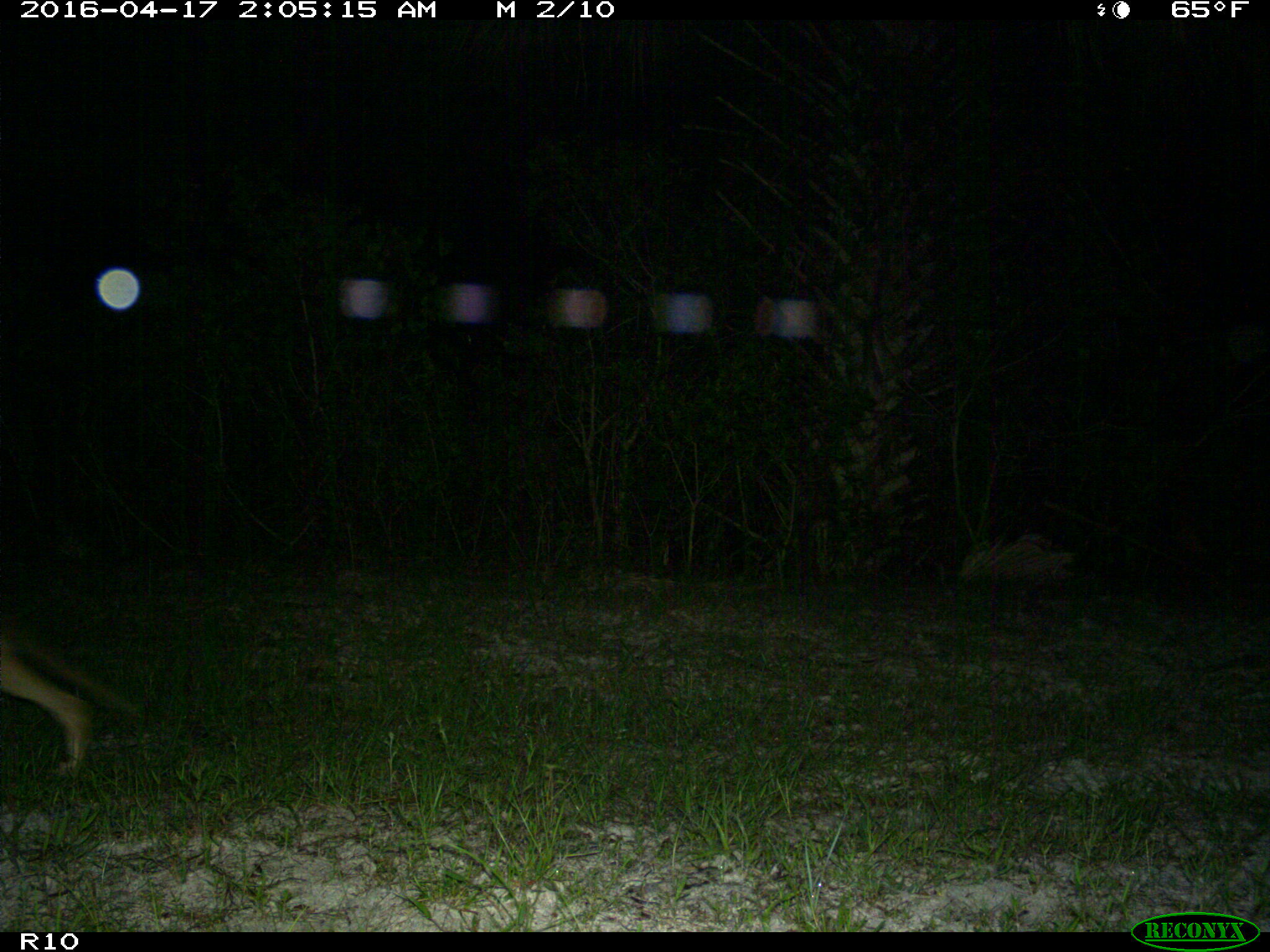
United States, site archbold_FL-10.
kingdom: Animalia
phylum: Chordata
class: Mammalia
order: Carnivora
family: Canidae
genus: Canis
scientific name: Canis latrans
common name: coyote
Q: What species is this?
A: Canis latrans (coyote).